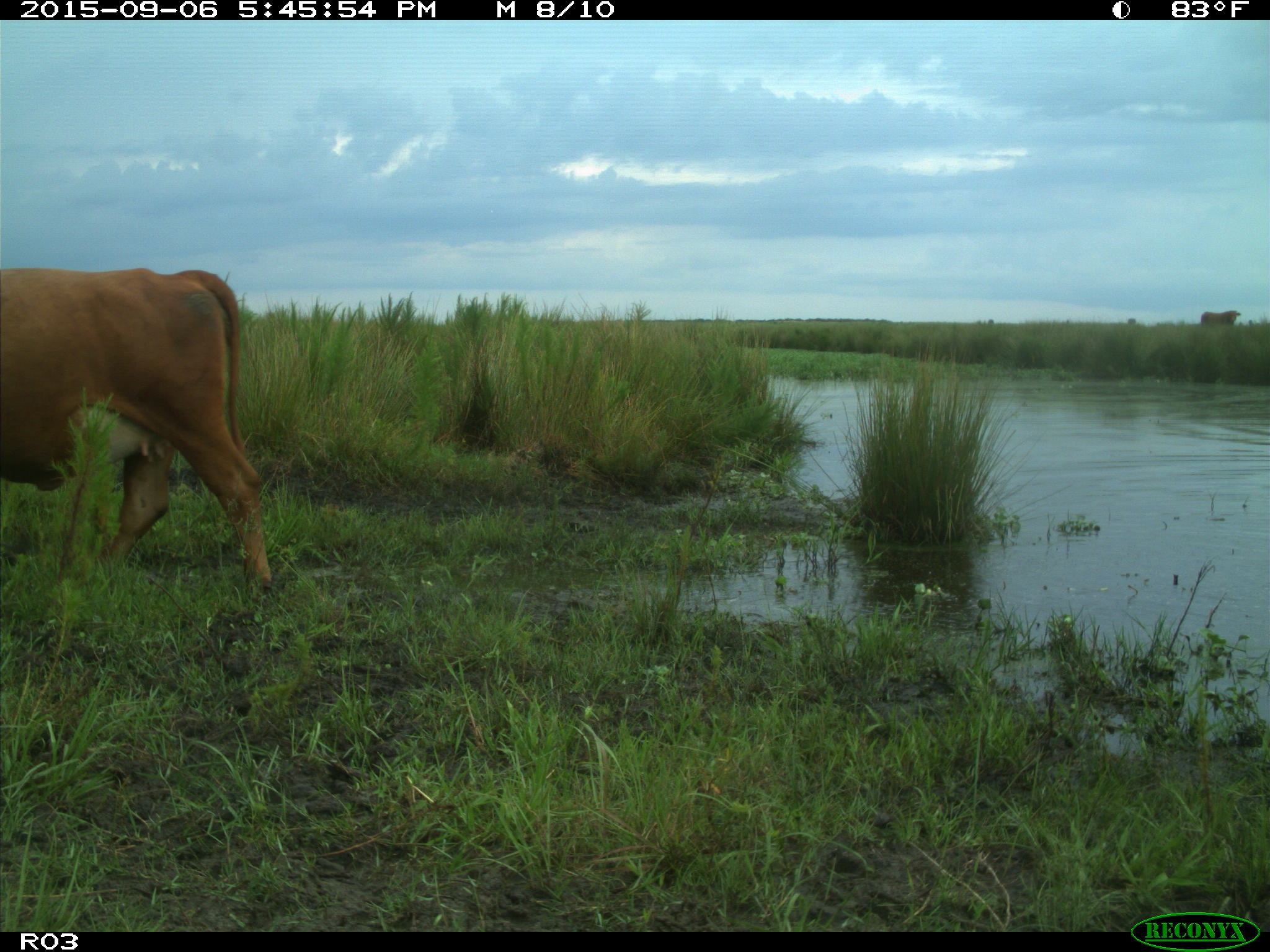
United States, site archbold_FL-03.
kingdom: Animalia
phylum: Chordata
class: Mammalia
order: Artiodactyla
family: Bovidae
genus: Bos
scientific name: Bos taurus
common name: domestic cow